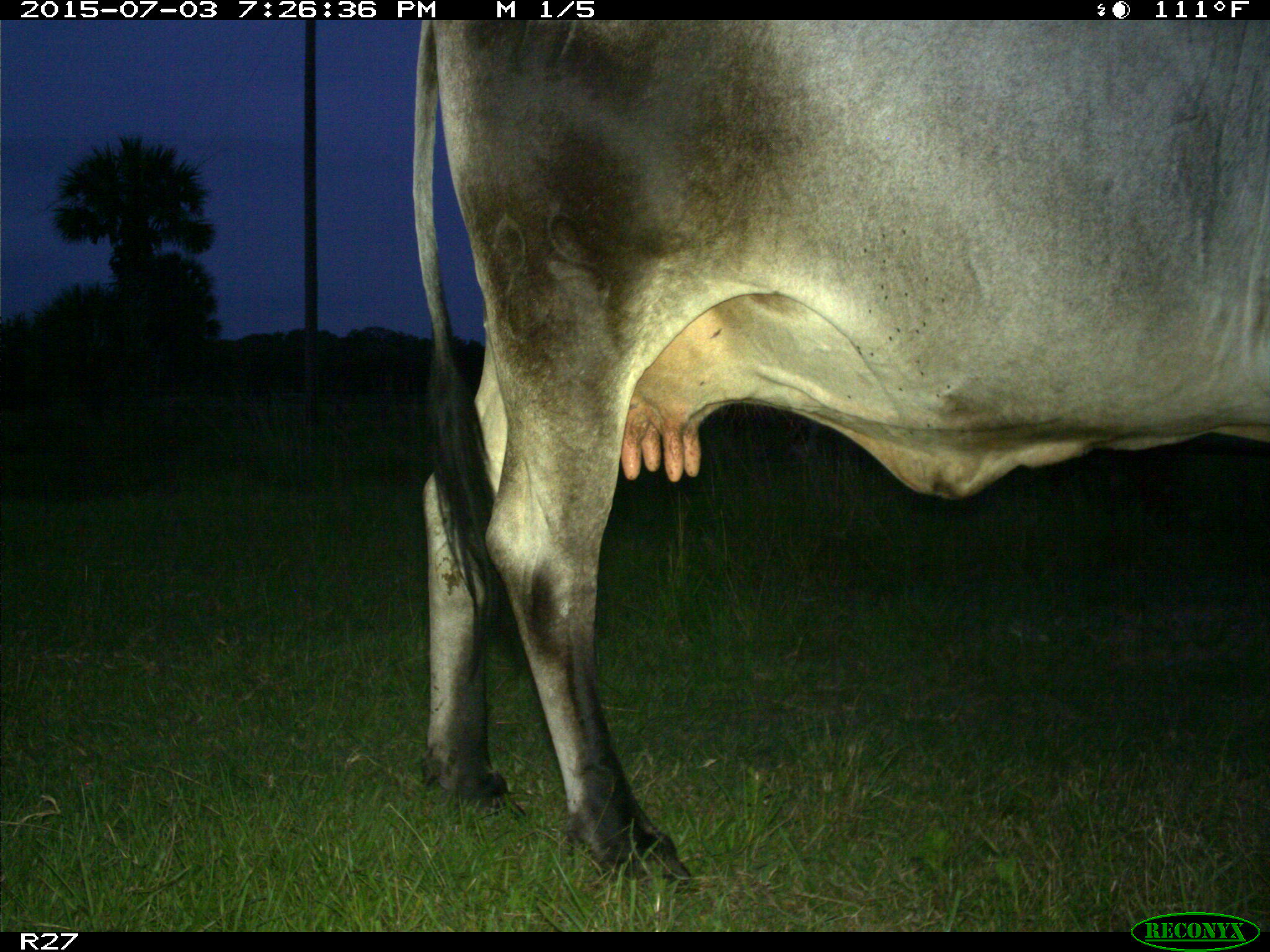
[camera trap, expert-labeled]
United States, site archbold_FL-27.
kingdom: Animalia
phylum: Chordata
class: Mammalia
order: Artiodactyla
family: Bovidae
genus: Bos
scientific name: Bos taurus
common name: domestic cow